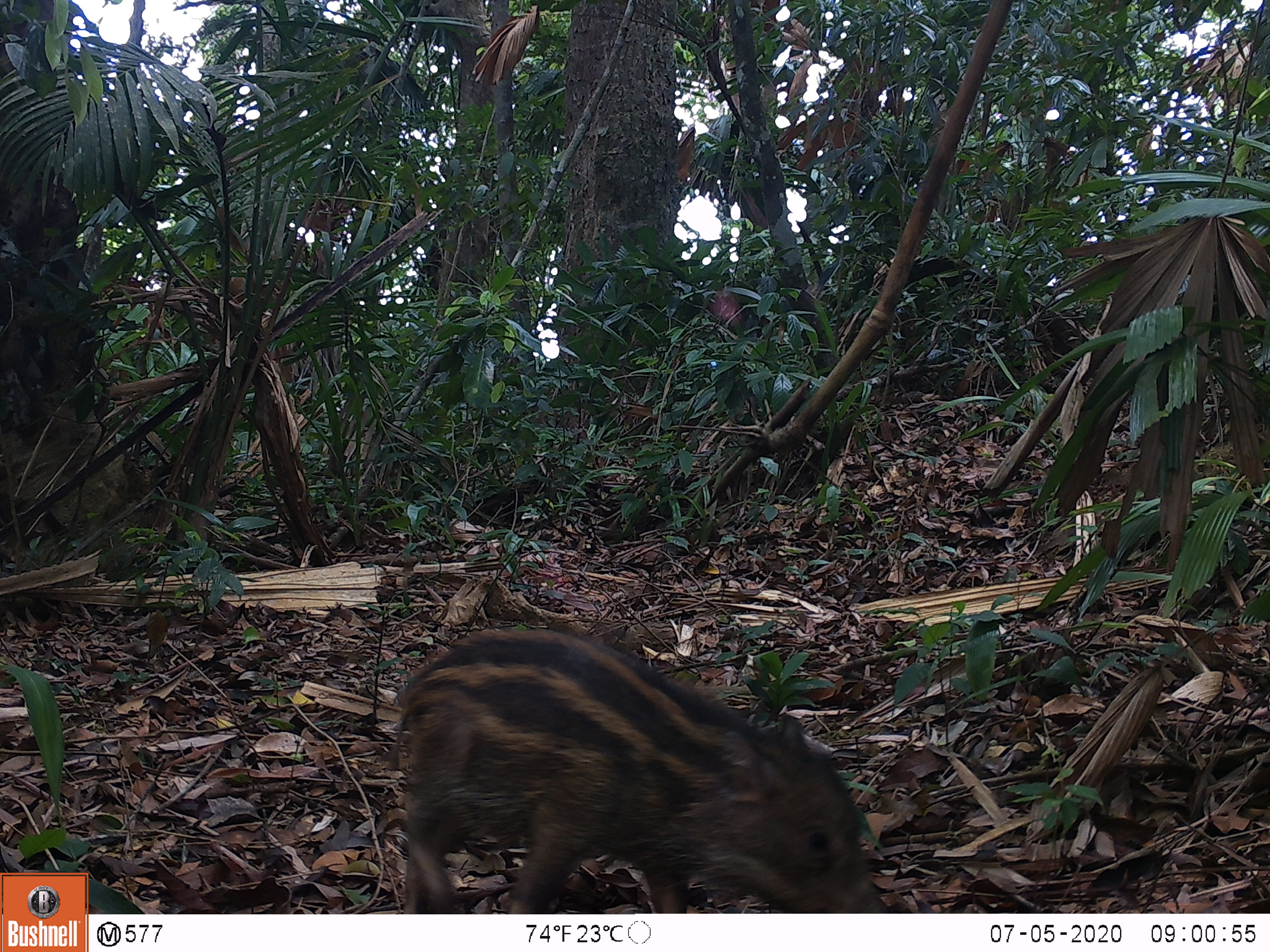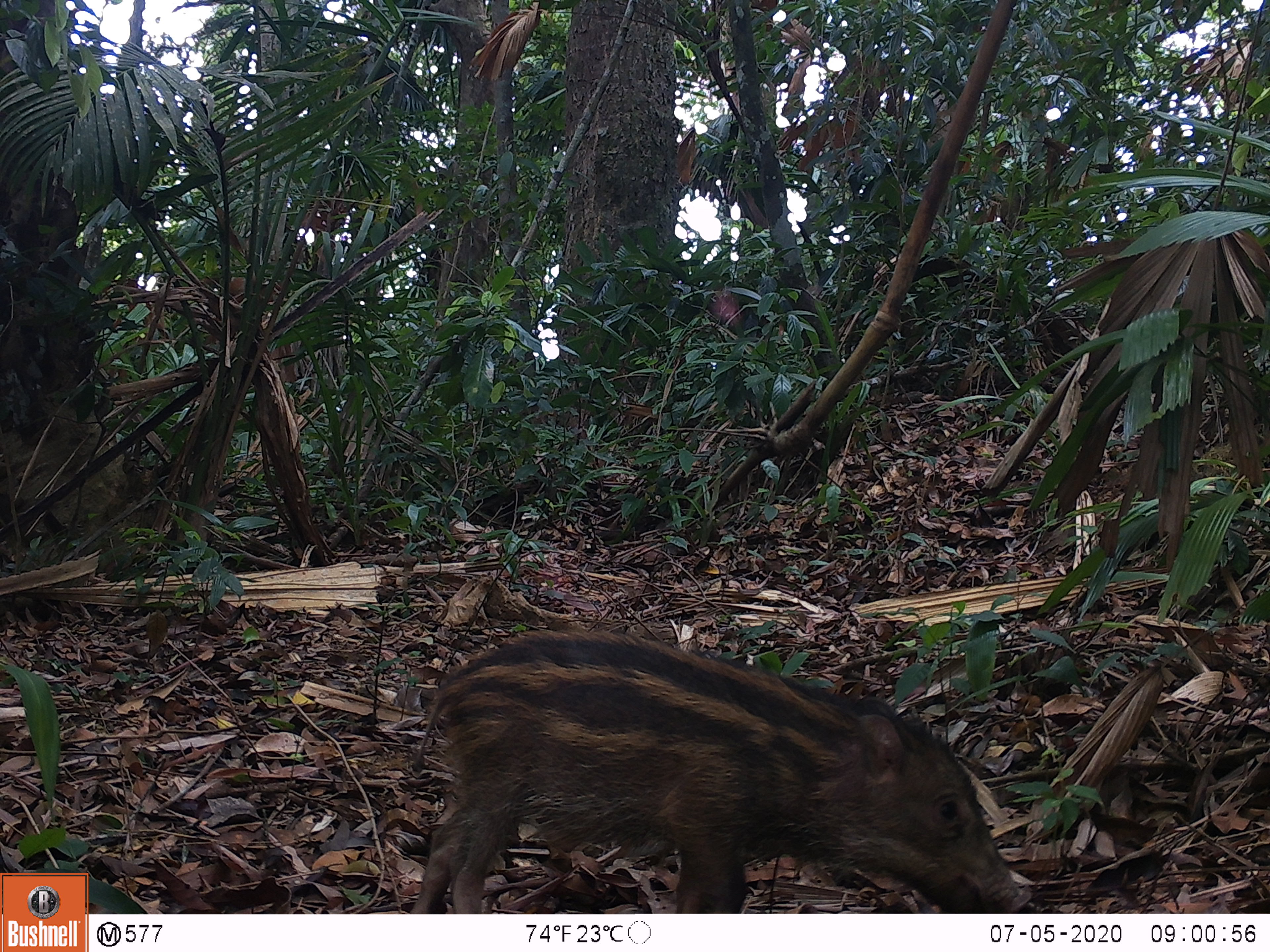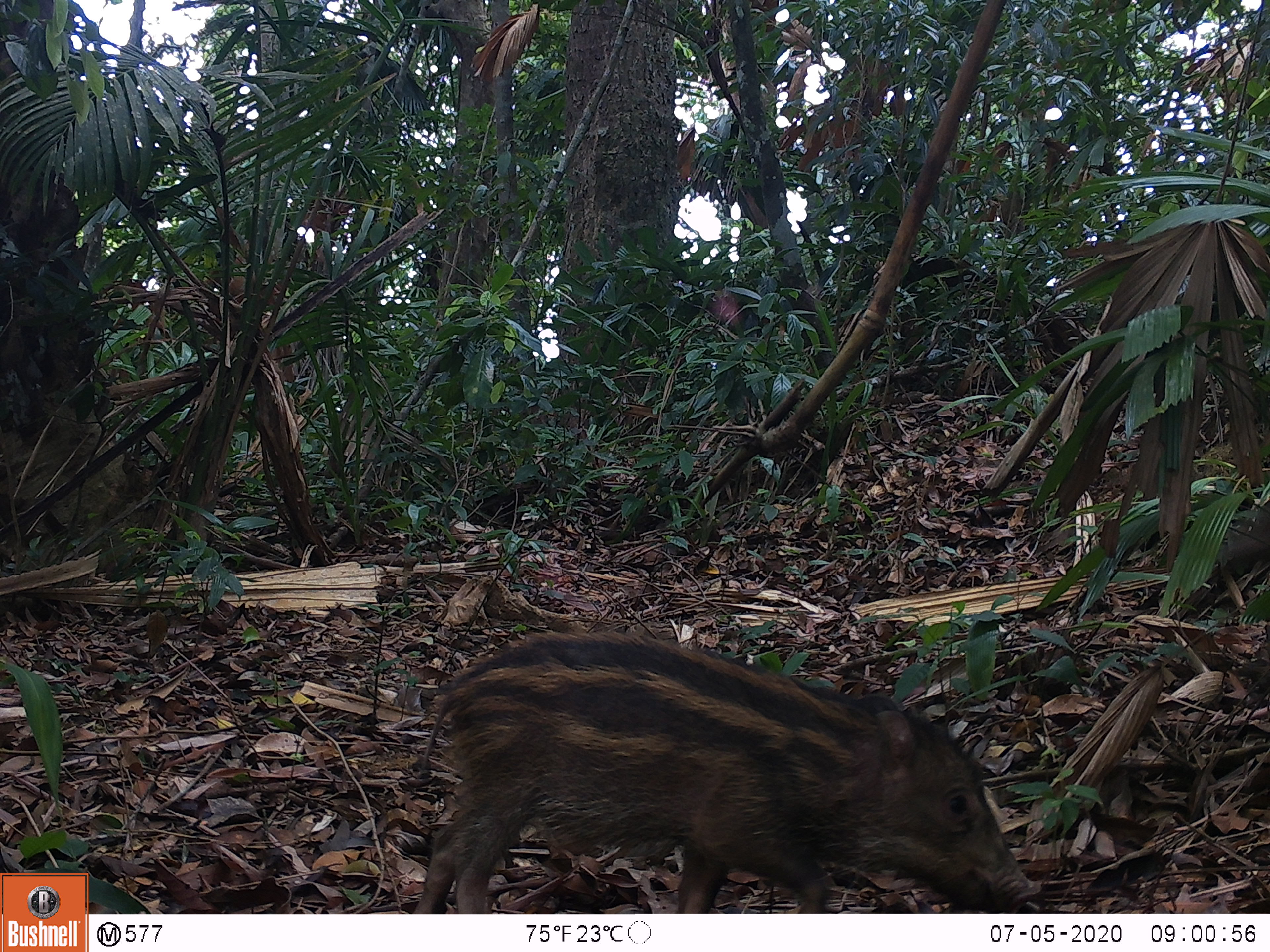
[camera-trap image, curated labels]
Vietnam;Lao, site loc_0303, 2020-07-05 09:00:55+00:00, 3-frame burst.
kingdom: Animalia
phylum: Chordata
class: Mammalia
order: Artiodactyla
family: Suidae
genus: Sus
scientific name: Sus scrofa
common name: eurasian wild pig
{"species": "eurasian wild pig (Sus scrofa)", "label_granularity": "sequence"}